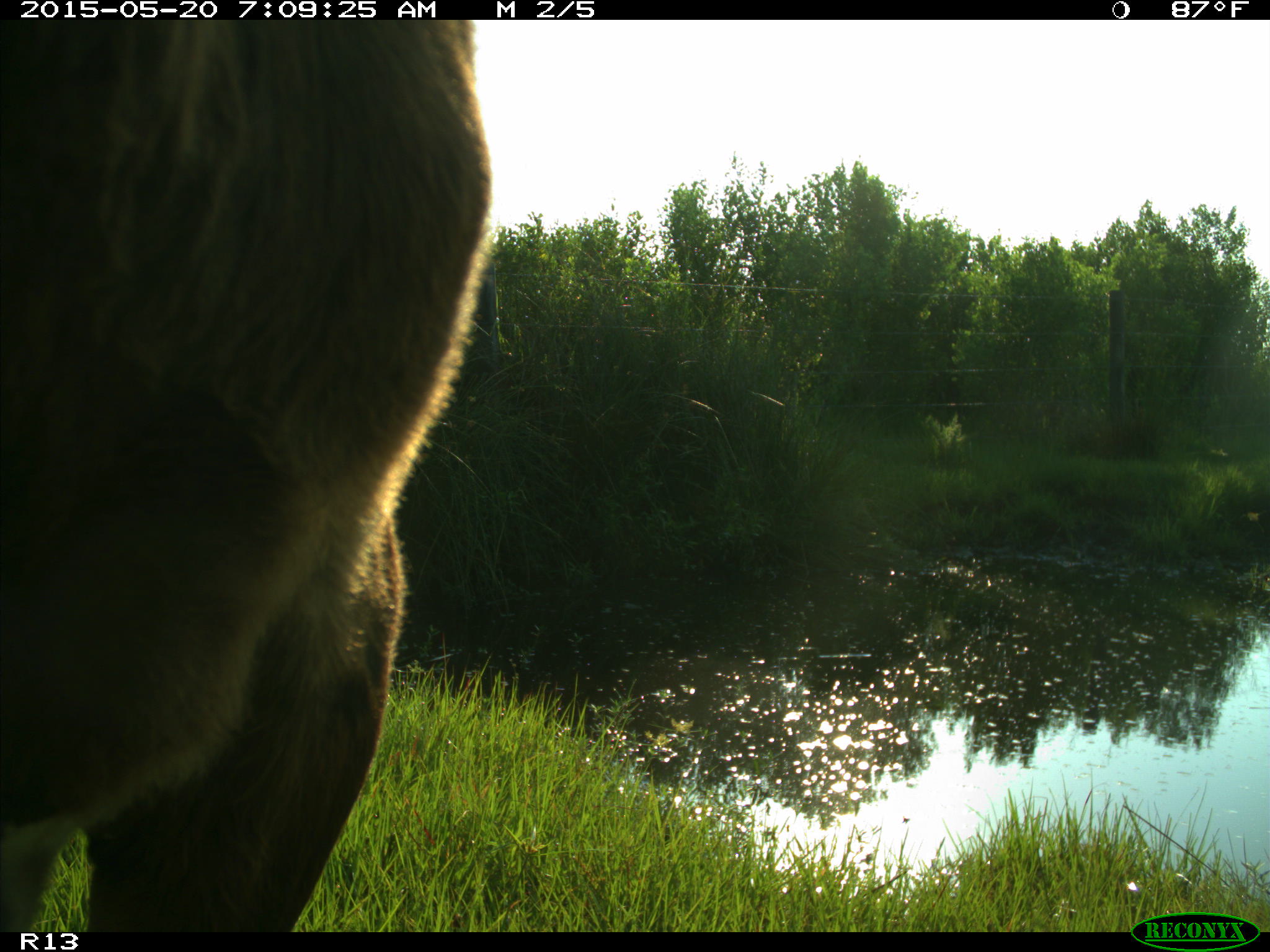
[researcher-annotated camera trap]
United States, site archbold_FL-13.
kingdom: Animalia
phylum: Chordata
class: Mammalia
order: Artiodactyla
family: Bovidae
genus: Bos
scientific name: Bos taurus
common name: domestic cow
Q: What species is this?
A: Bos taurus (domestic cow).